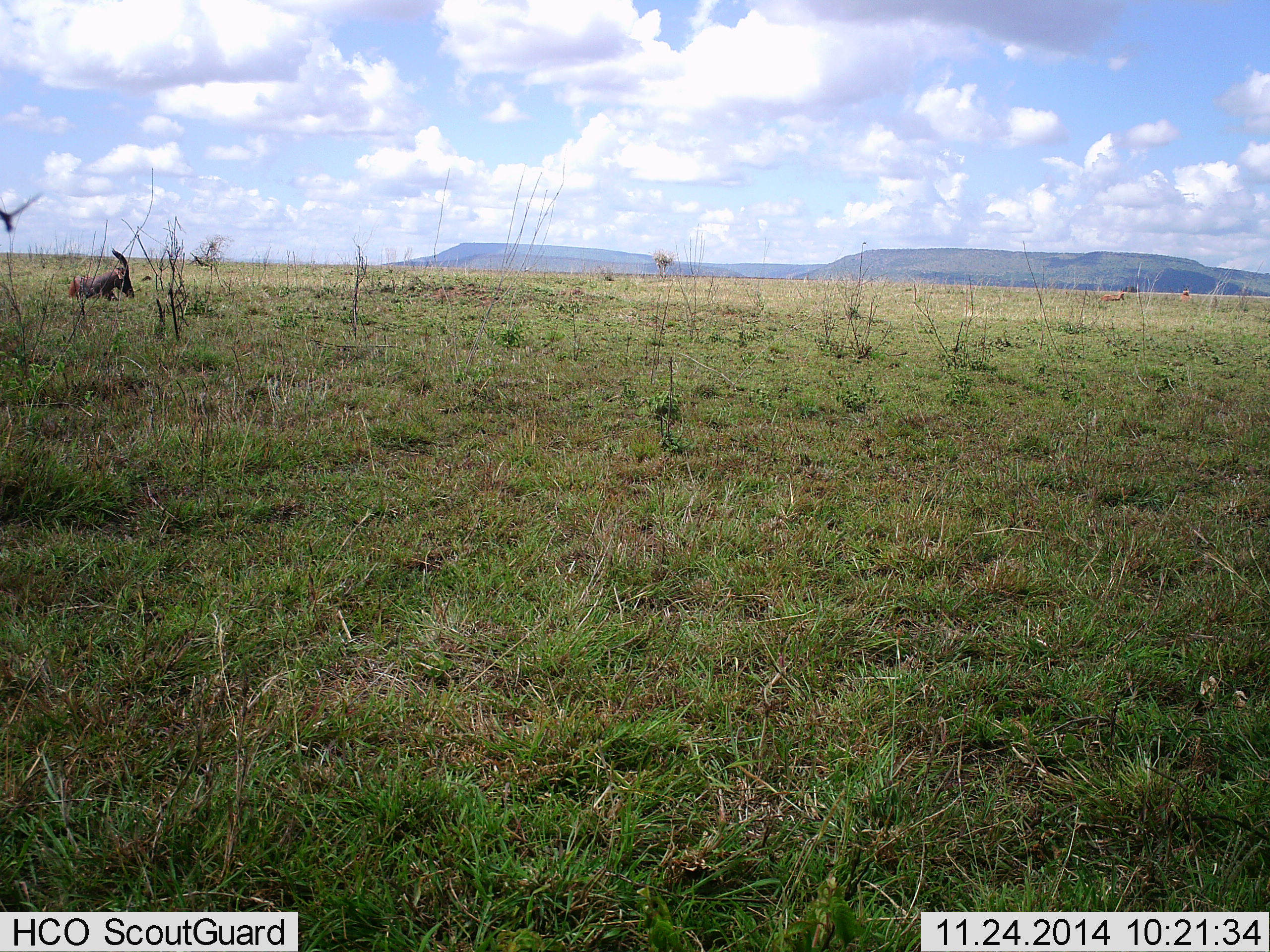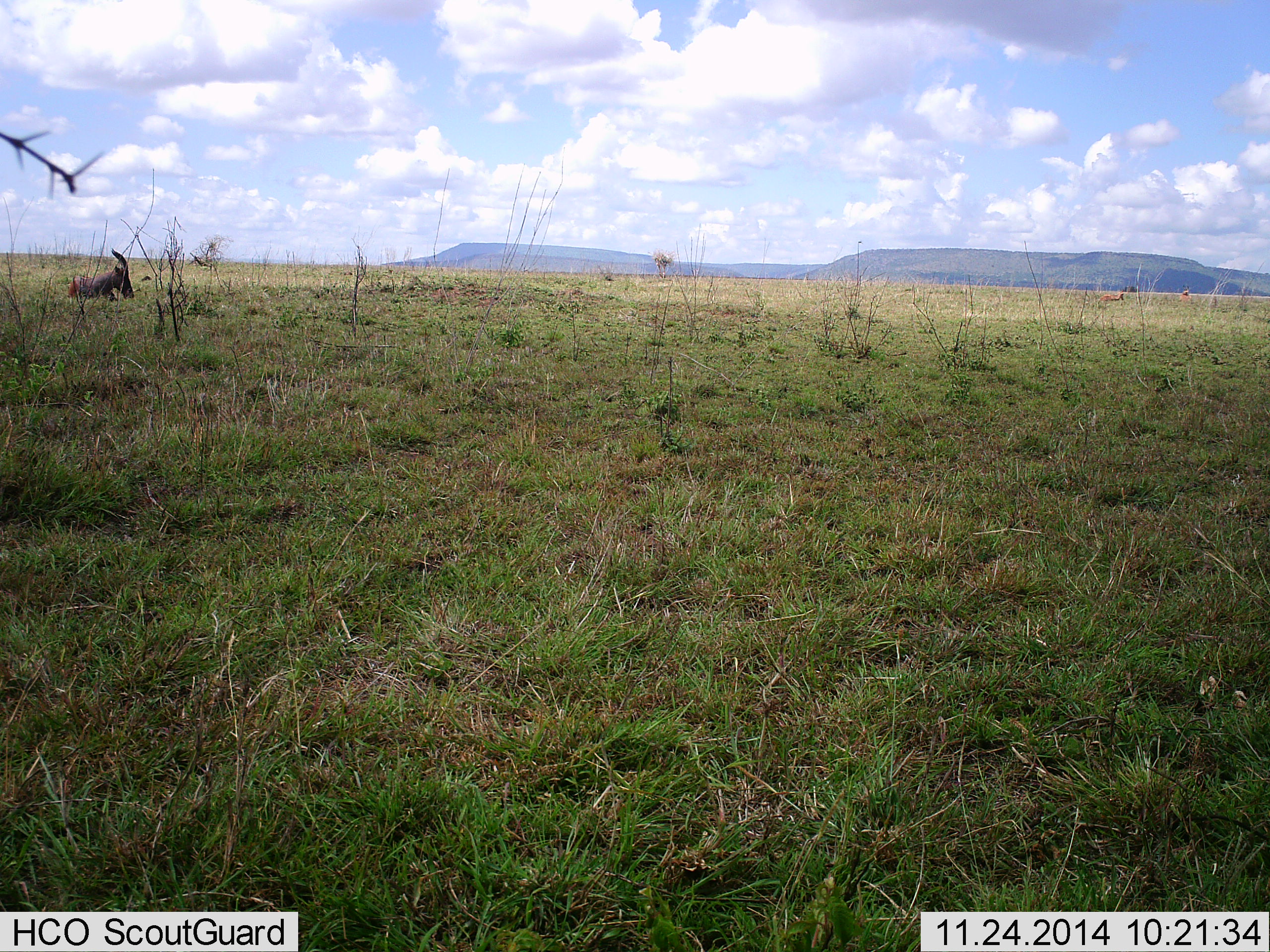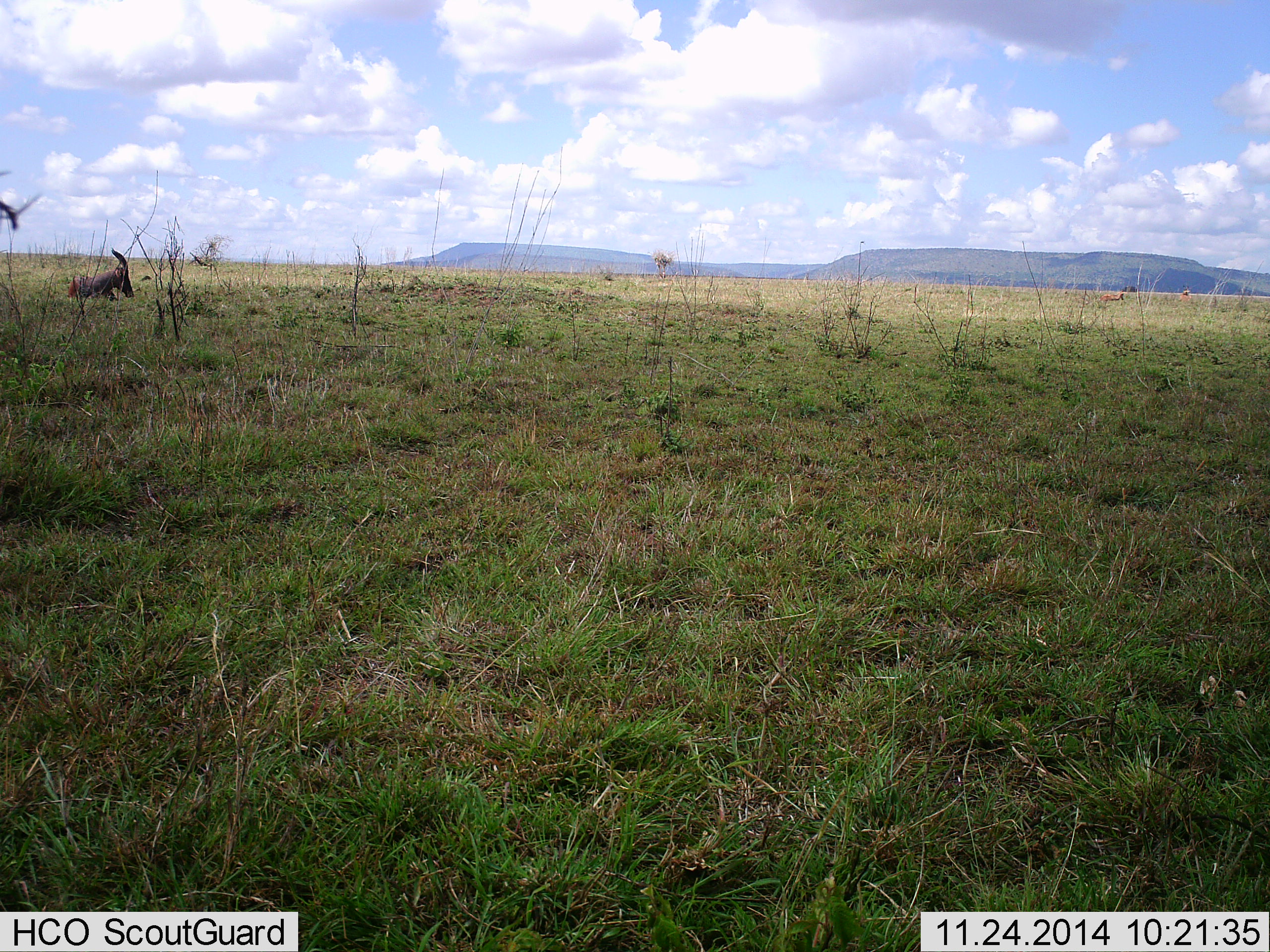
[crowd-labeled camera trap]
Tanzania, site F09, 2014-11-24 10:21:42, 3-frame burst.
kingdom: Animalia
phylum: Chordata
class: Mammalia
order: Artiodactyla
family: Bovidae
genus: Damaliscus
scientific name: Damaliscus lunatus jimela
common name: topi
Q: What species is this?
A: Topi (Damaliscus lunatus jimela).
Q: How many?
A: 1.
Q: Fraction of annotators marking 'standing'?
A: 0%.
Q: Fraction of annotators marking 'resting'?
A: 100%.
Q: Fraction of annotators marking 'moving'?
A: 0%.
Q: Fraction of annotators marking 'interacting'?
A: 0%.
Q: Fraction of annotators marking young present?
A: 0%.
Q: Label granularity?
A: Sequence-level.